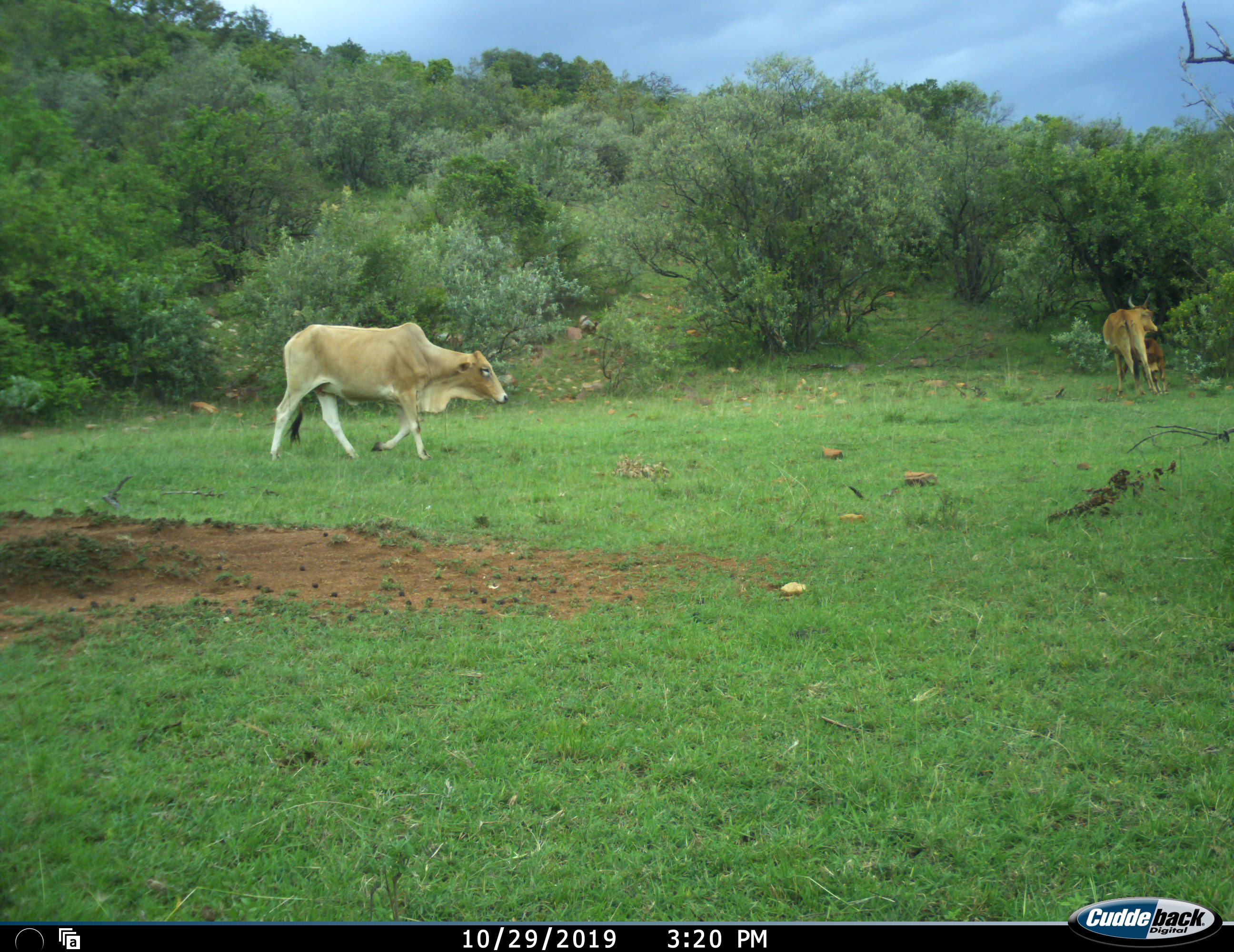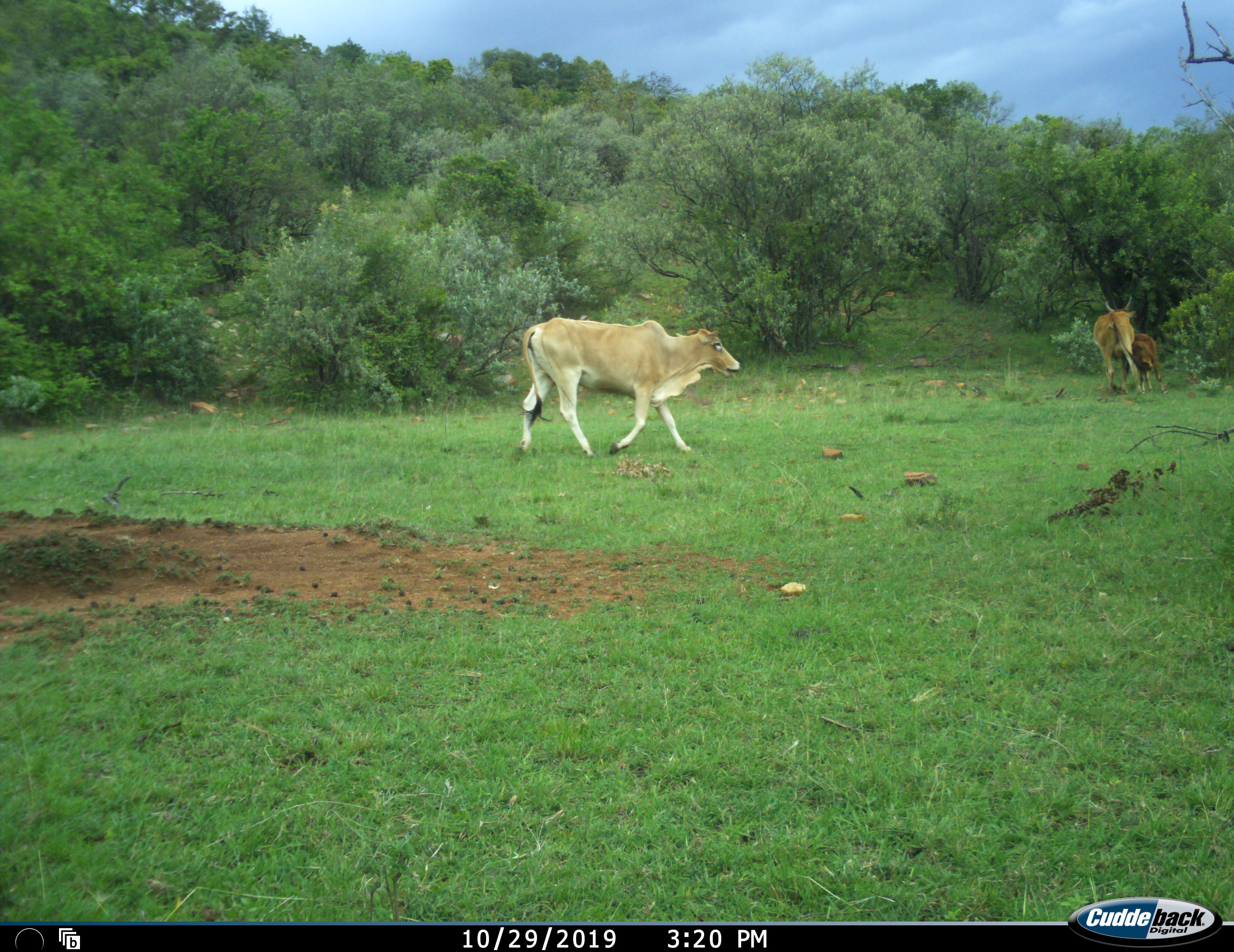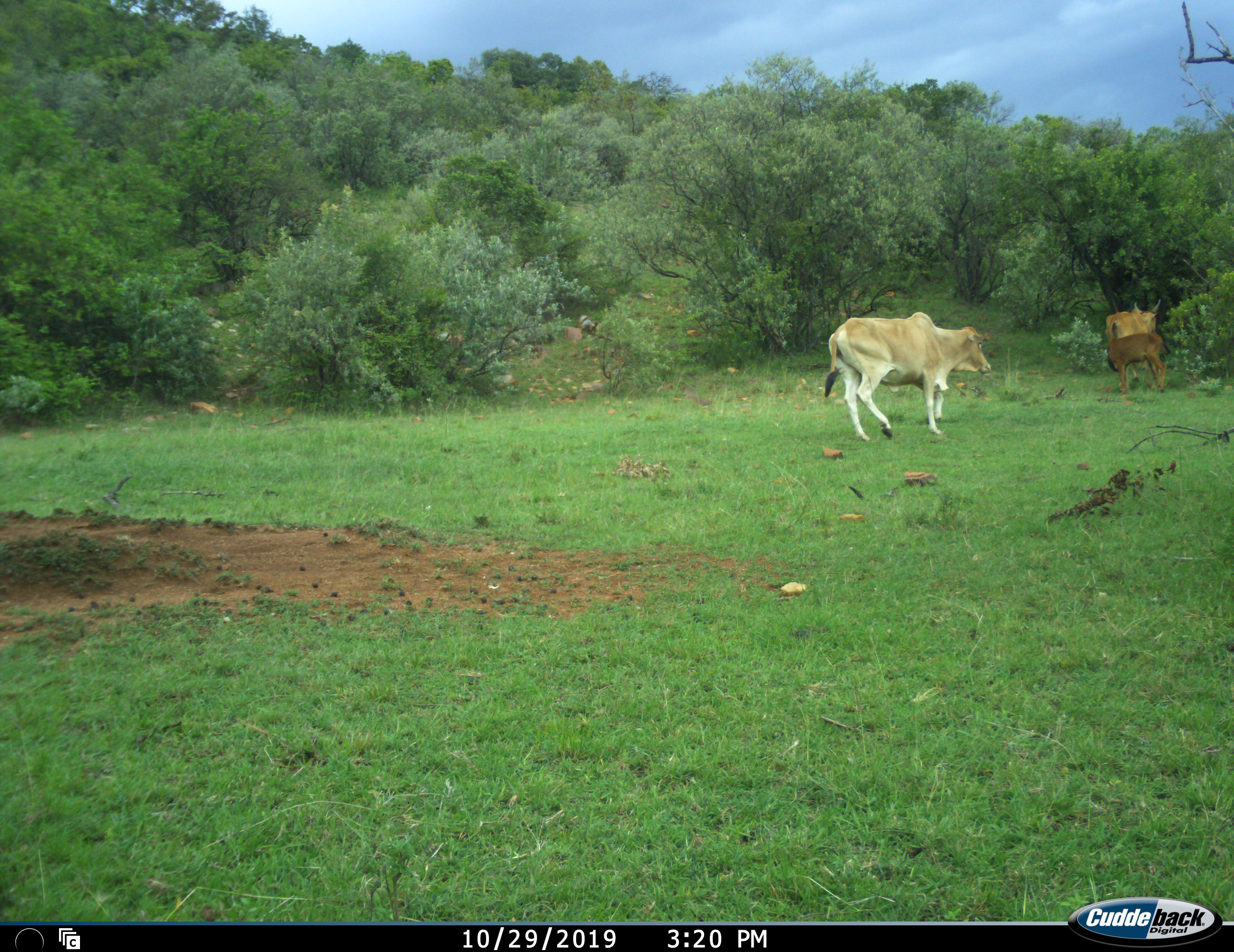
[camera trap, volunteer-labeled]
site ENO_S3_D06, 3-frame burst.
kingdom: Animalia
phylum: Chordata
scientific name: Vertebrata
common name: domestic animal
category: domesticanimal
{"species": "domesticanimal (domestic animal) (Vertebrata)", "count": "3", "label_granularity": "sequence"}